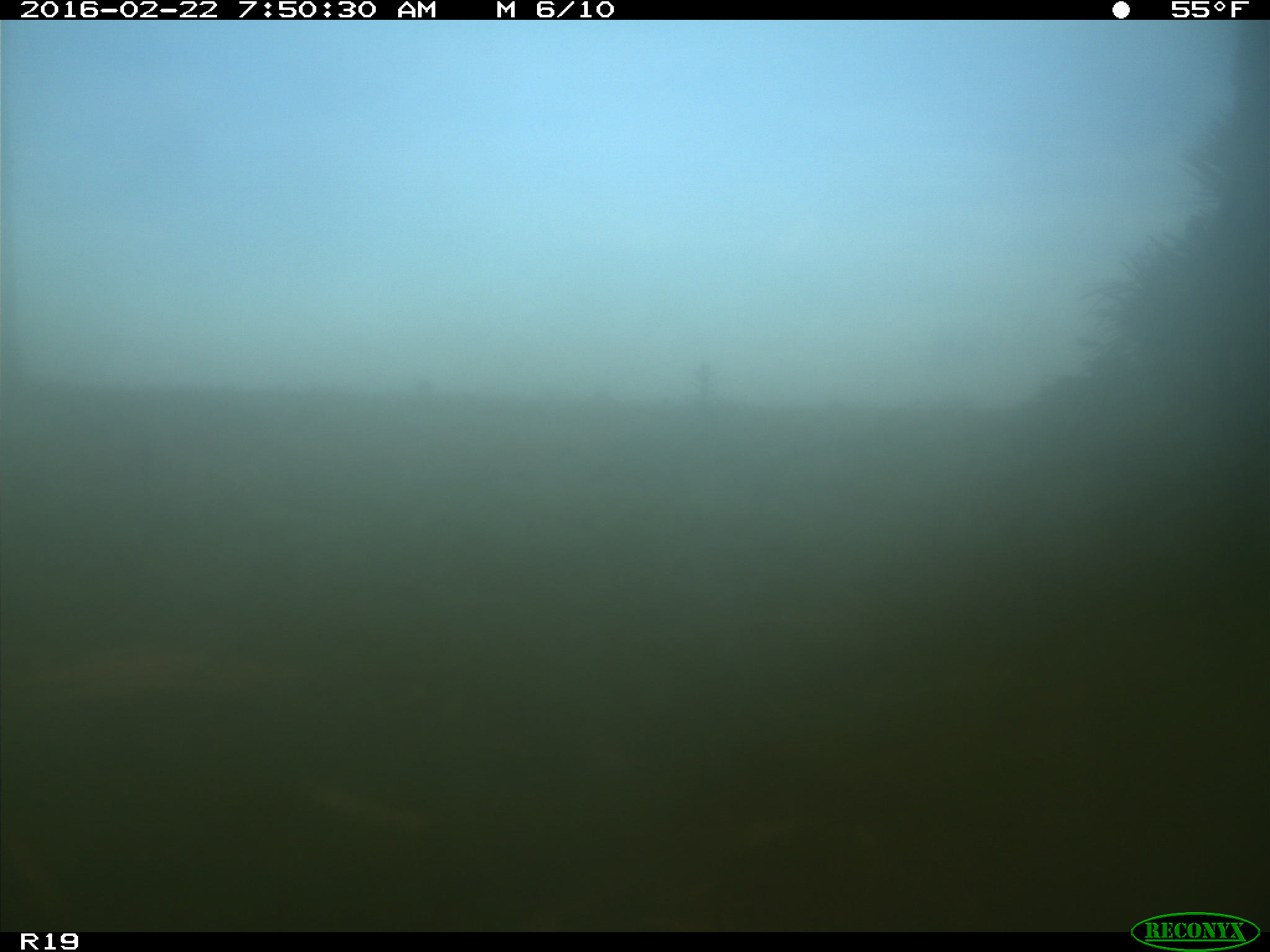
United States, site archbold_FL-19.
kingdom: Animalia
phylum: Chordata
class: Mammalia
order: Artiodactyla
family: Bovidae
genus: Bos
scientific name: Bos taurus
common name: domestic cow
Bos taurus (domestic cow).